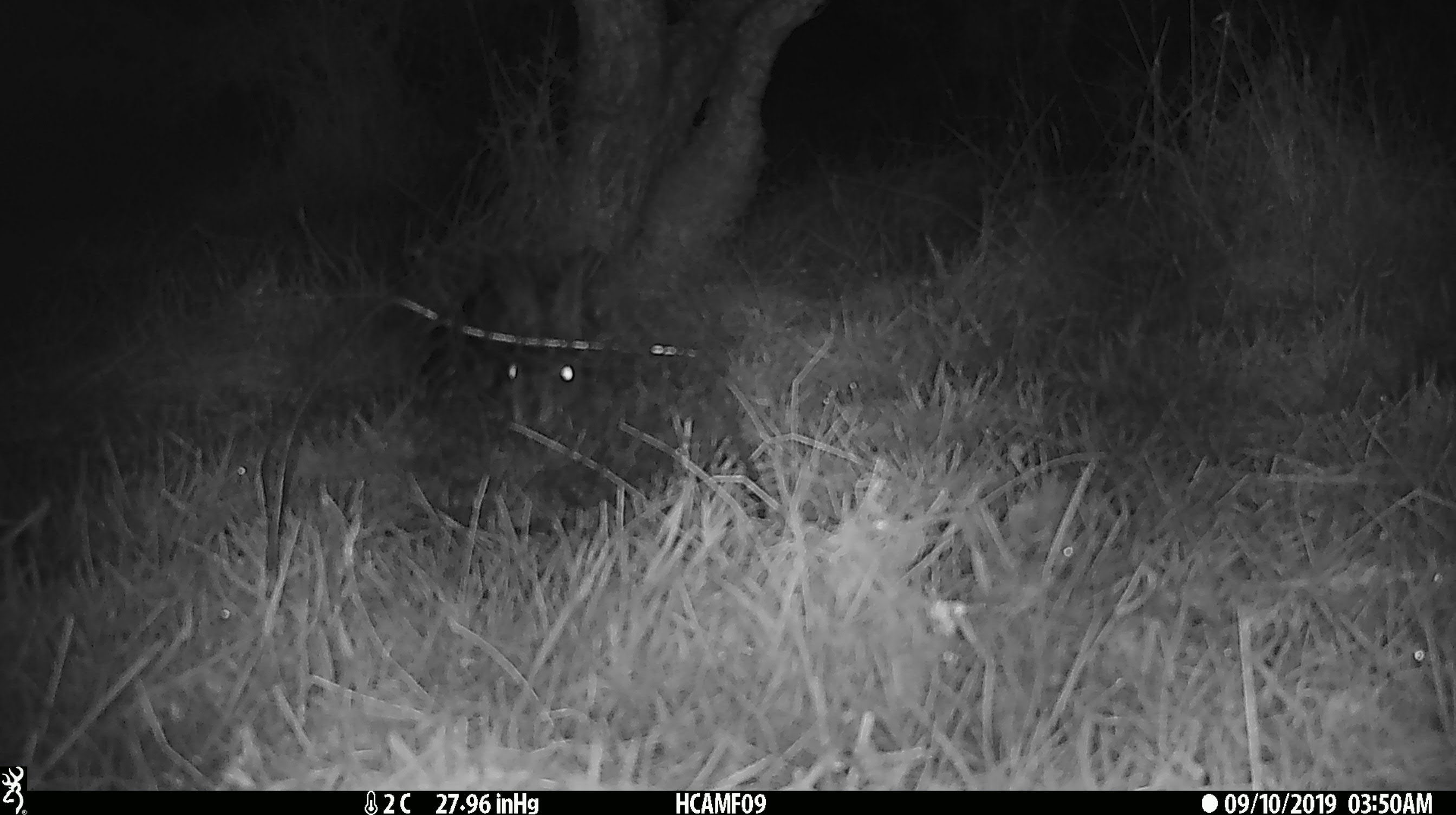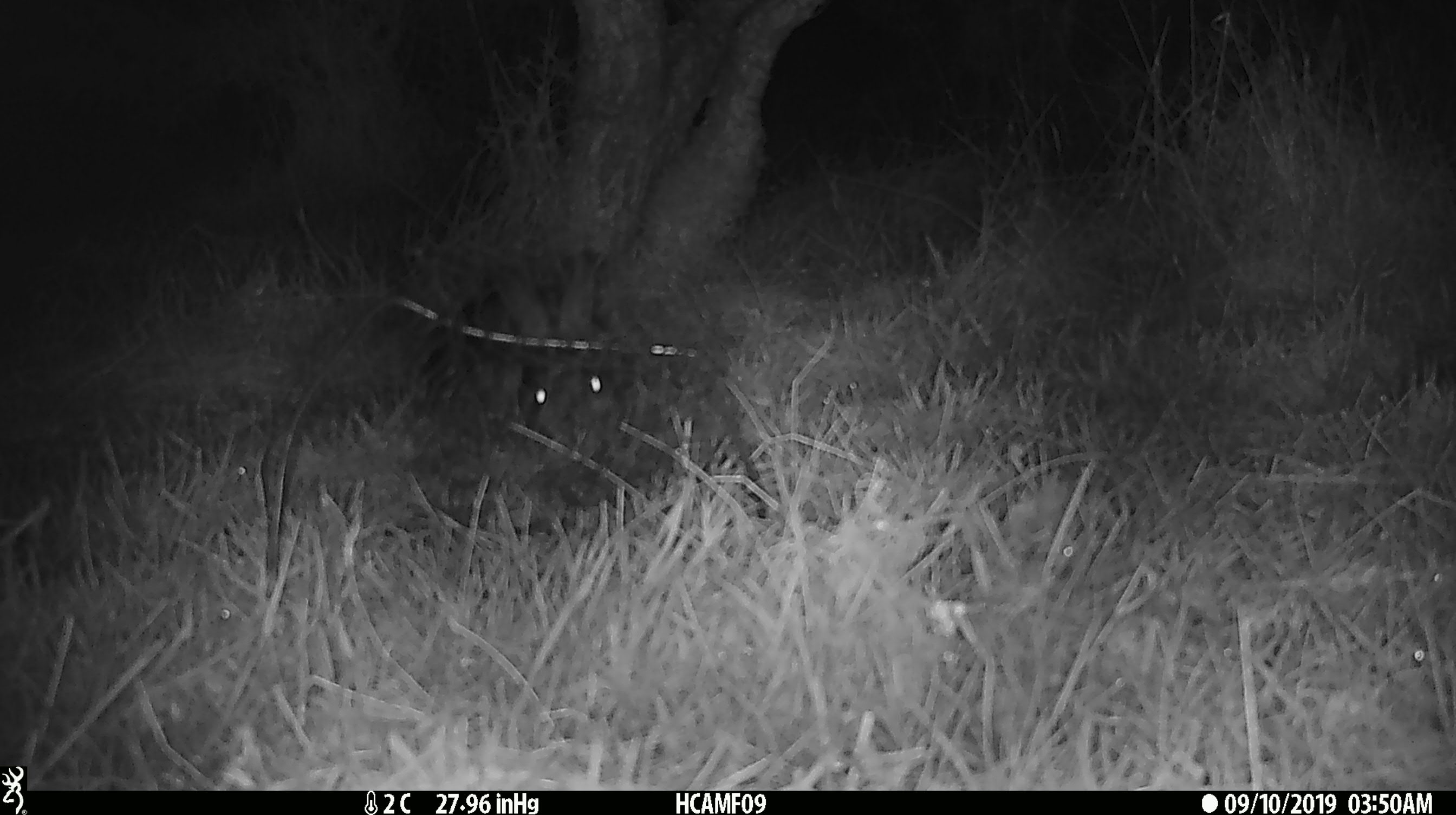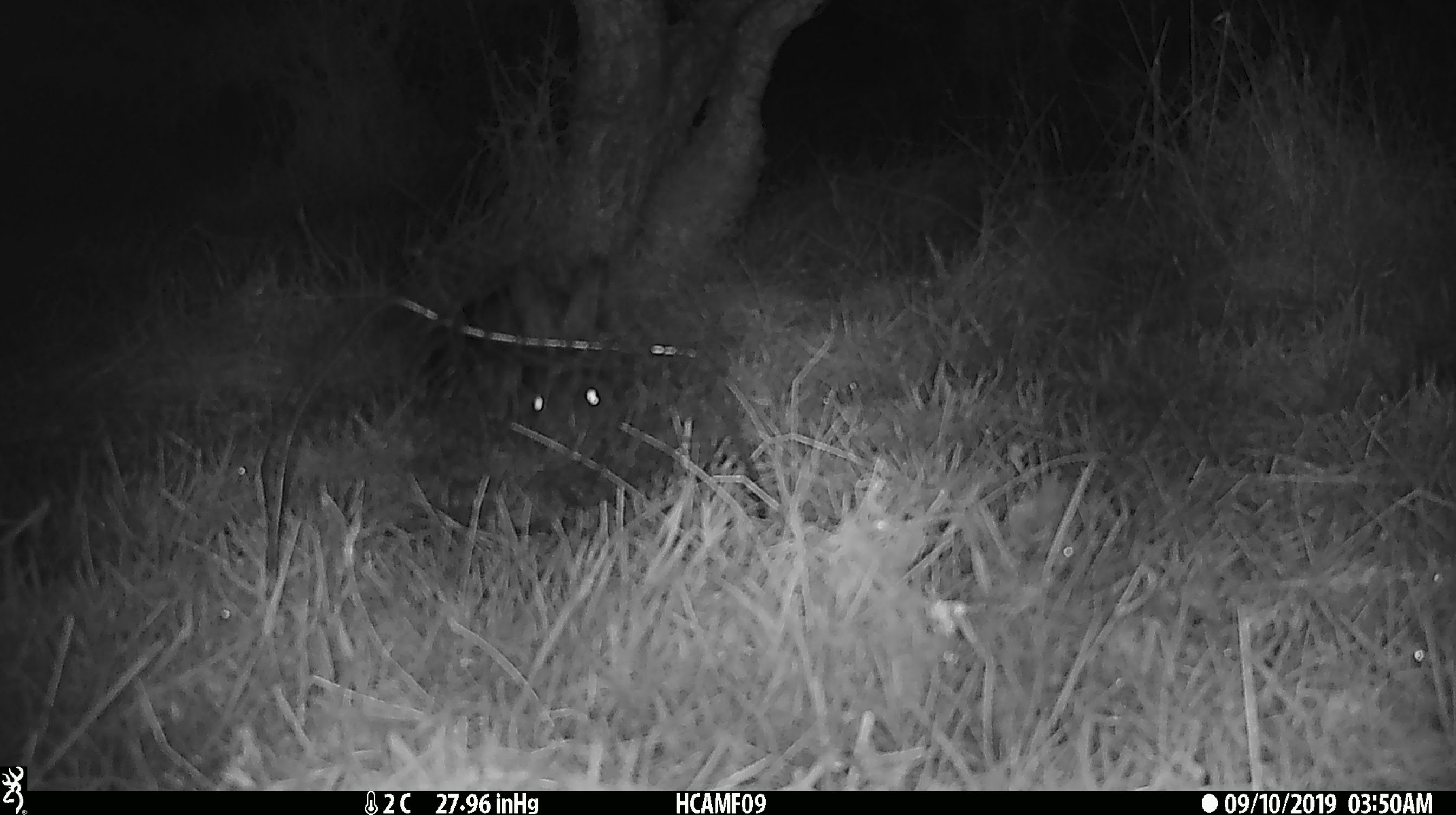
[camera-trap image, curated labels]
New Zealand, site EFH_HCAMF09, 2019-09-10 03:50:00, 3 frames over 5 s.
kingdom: Animalia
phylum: Chordata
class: Mammalia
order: Lagomorpha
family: Leporidae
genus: Oryctolagus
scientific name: Oryctolagus cuniculus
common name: european rabbit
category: rabbit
Rabbit (european rabbit) (Oryctolagus cuniculus).